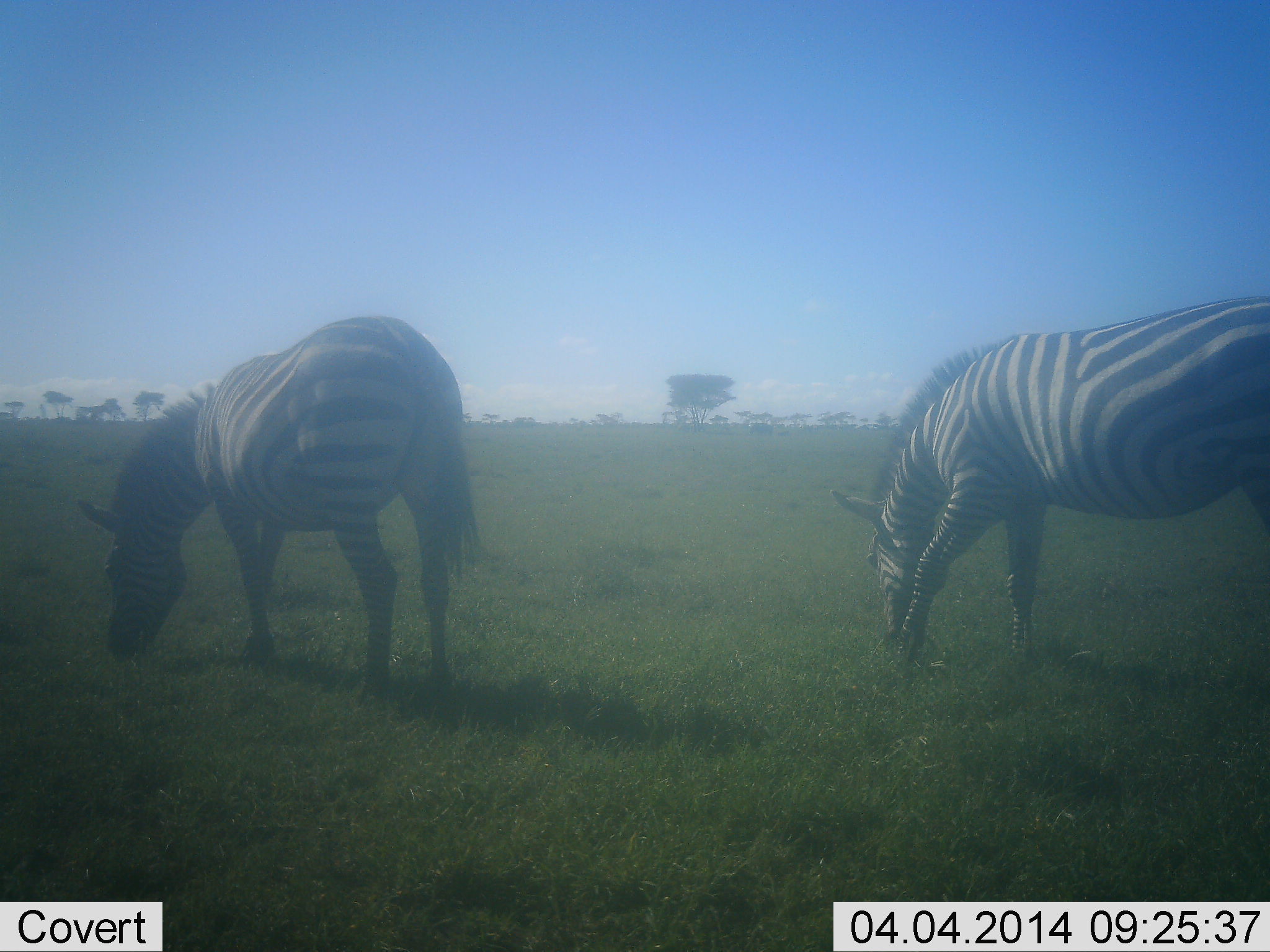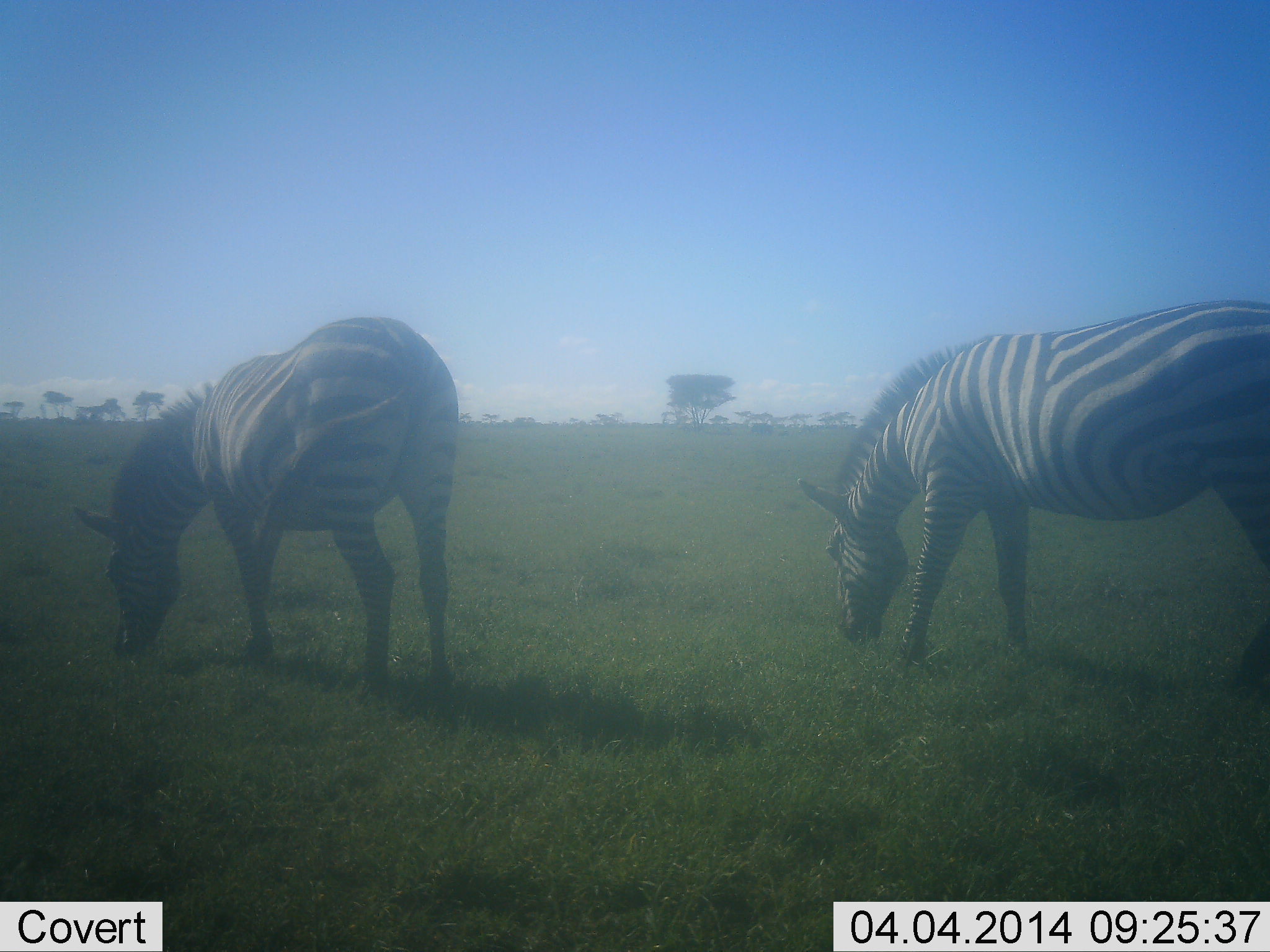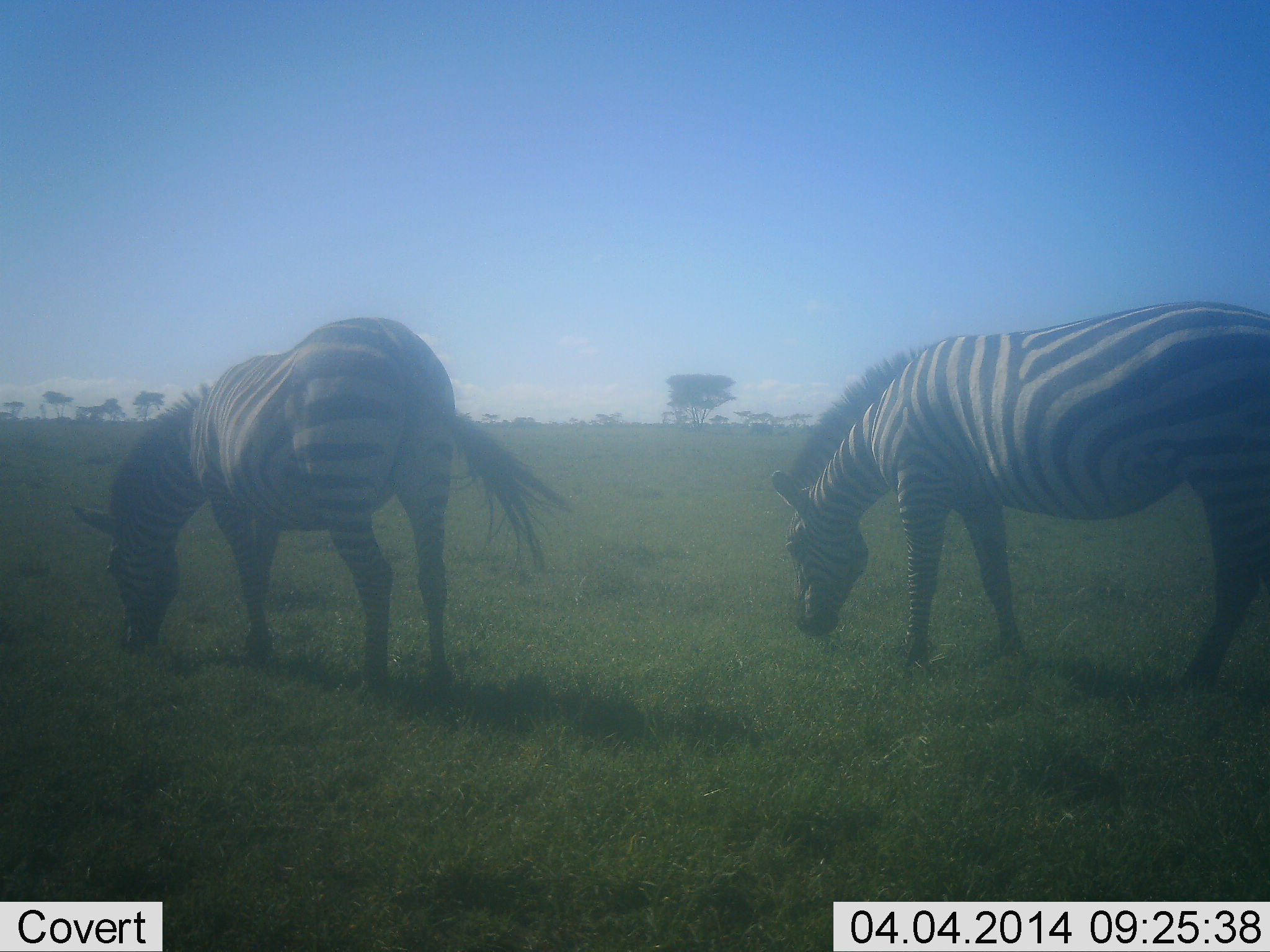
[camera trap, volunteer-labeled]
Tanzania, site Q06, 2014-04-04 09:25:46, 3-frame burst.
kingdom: Animalia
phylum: Chordata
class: Mammalia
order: Perissodactyla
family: Equidae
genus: Equus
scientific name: Equus quagga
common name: plains zebra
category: zebra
Zebra (plains zebra) (Equus quagga), count 2. Behavior (volunteer vote fractions): standing 30%, resting 0%, moving 10%, interacting 0%. Young present (vote fraction): 0%. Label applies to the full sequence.